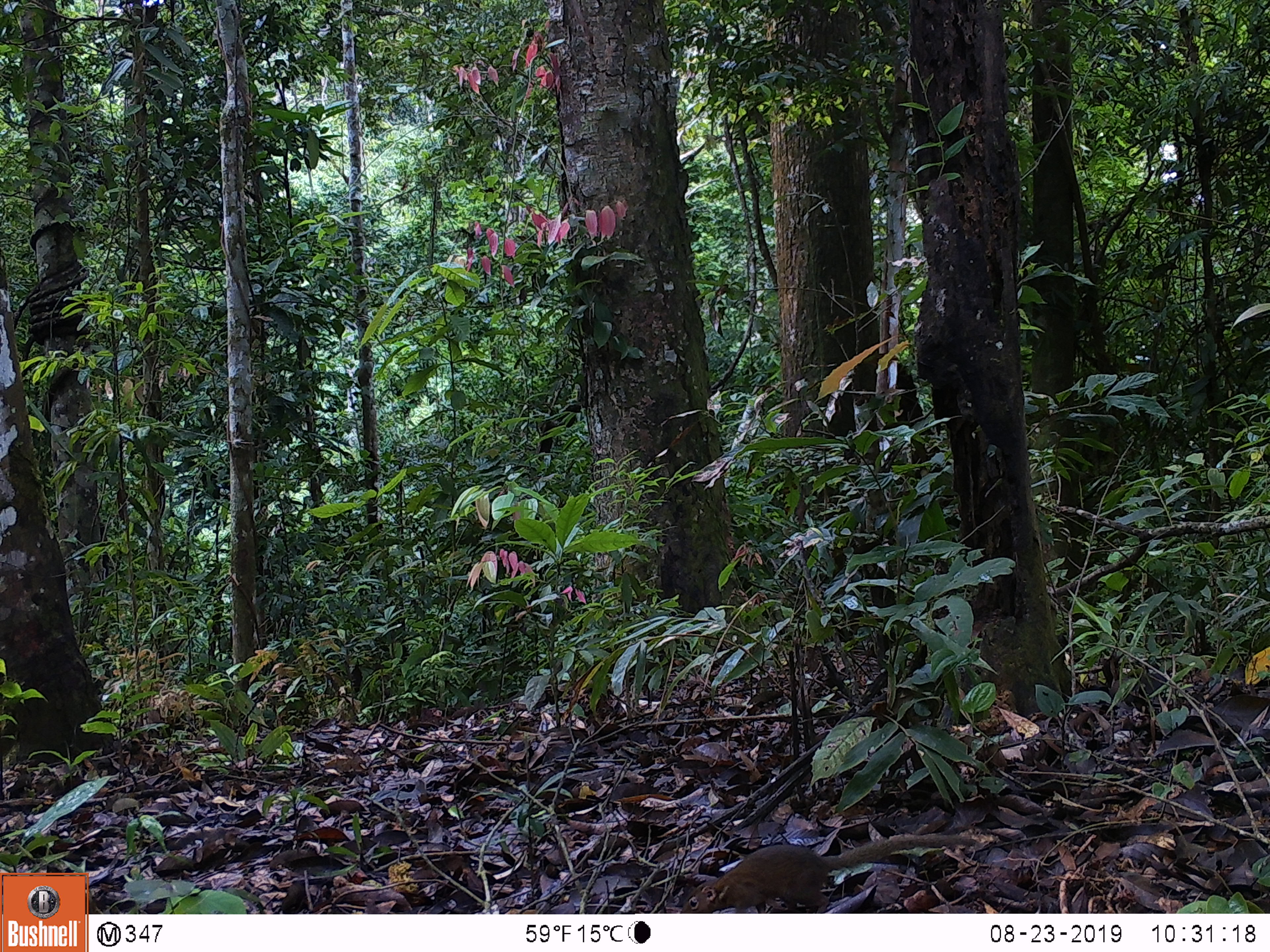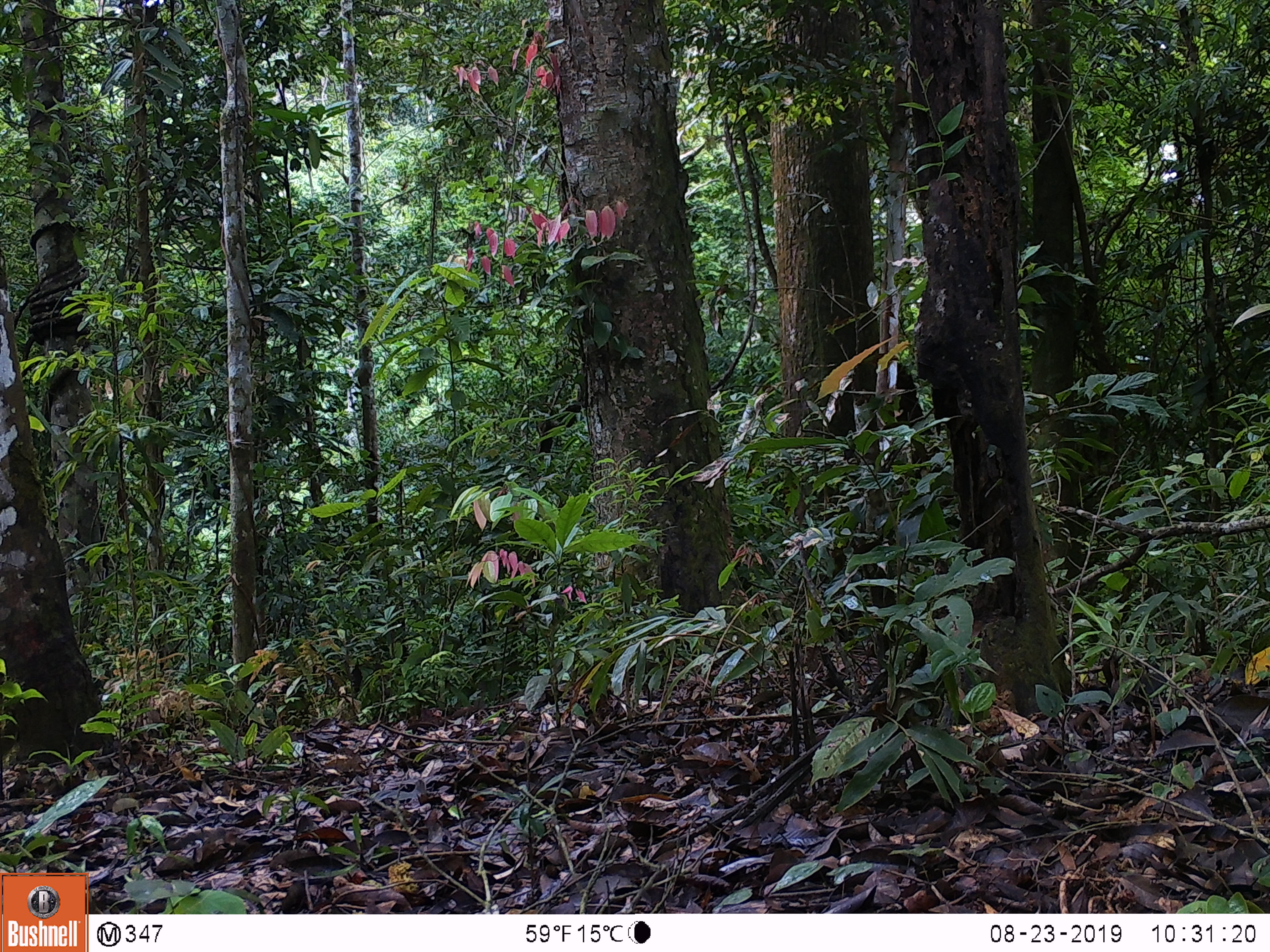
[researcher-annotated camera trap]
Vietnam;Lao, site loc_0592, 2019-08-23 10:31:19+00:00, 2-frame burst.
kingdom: Animalia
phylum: Chordata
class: Mammalia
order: Scandentia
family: Tupaiidae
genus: Tupaia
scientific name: Tupaia belangeri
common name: northern treeshrew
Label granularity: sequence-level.